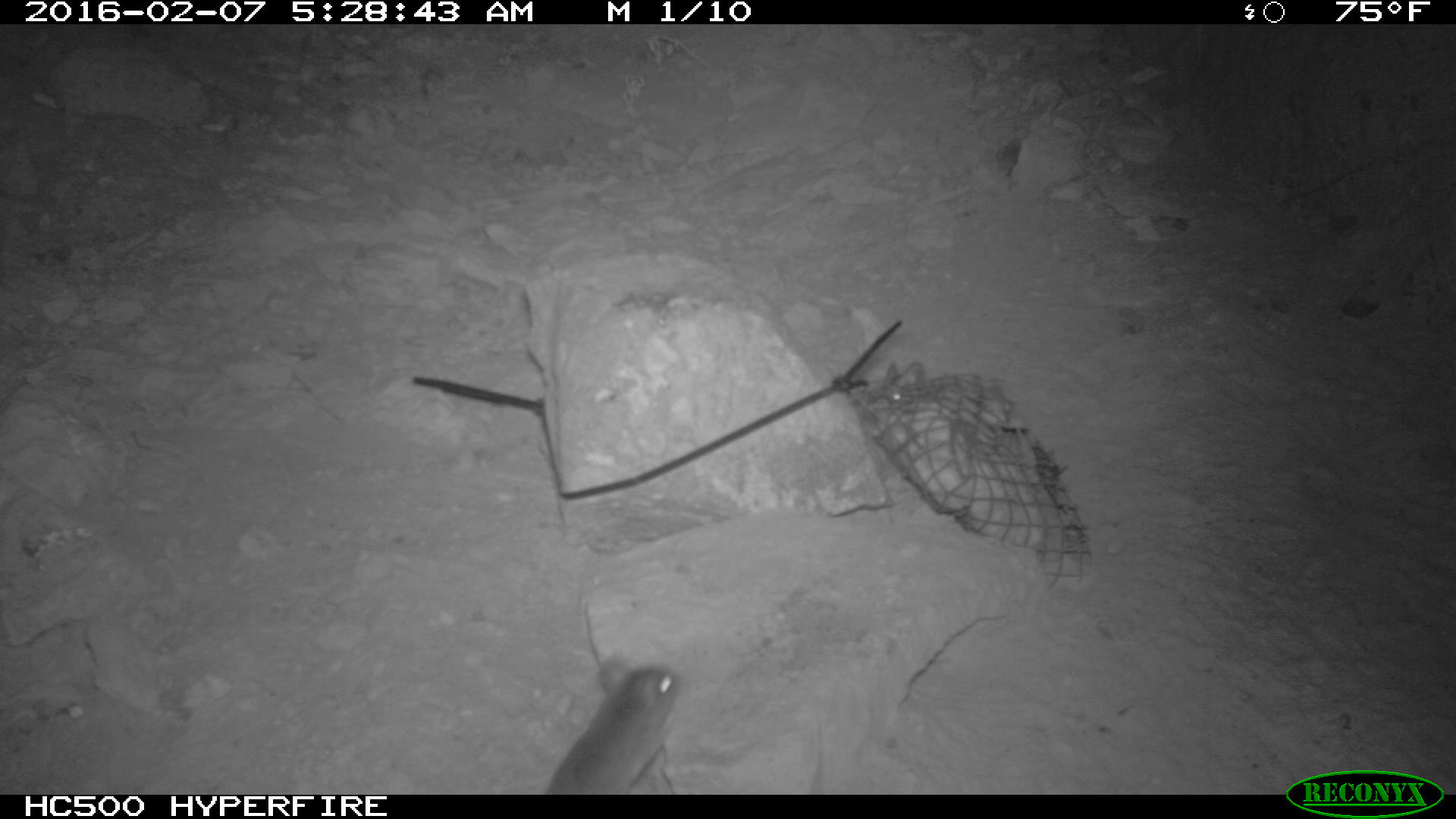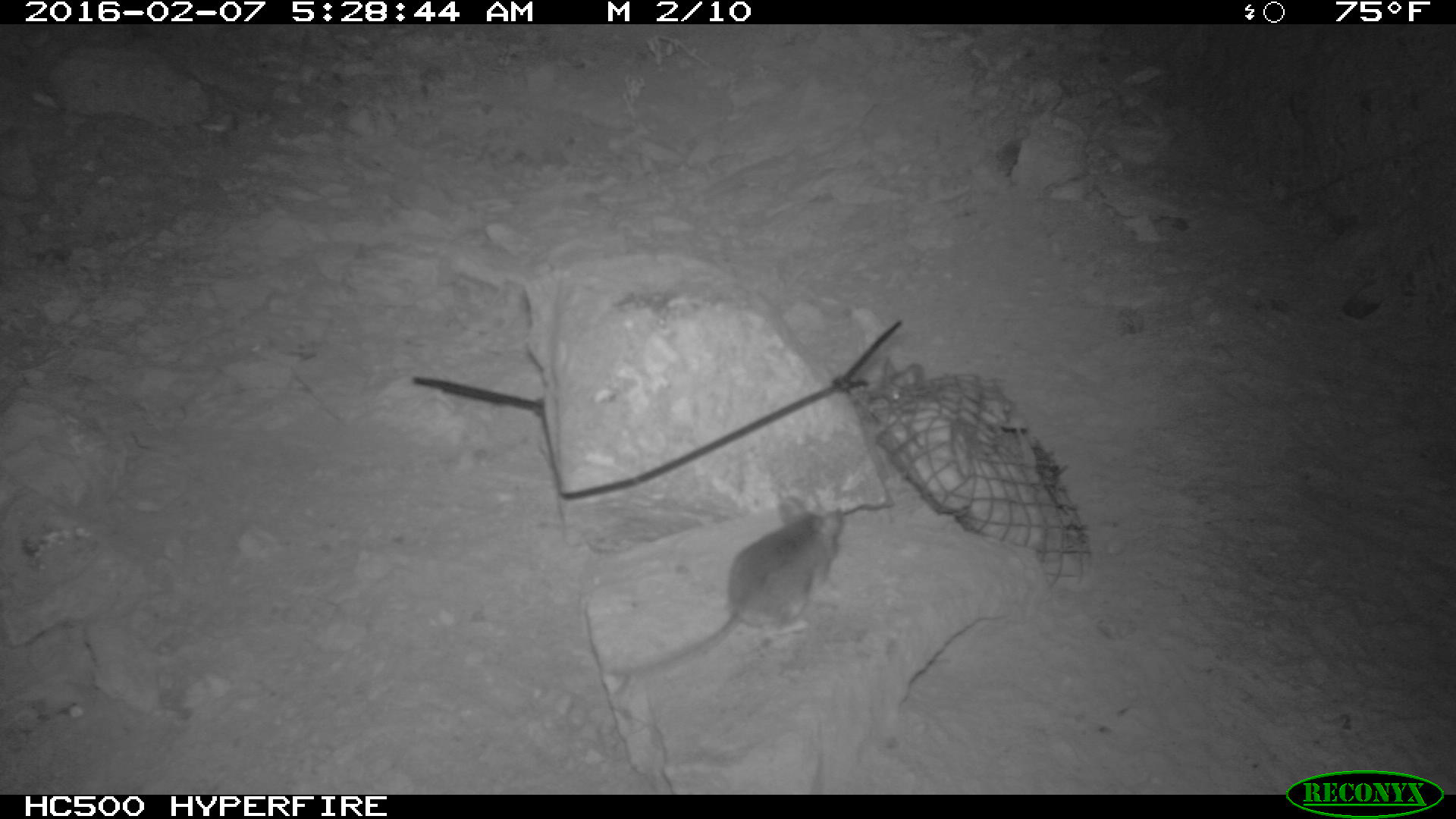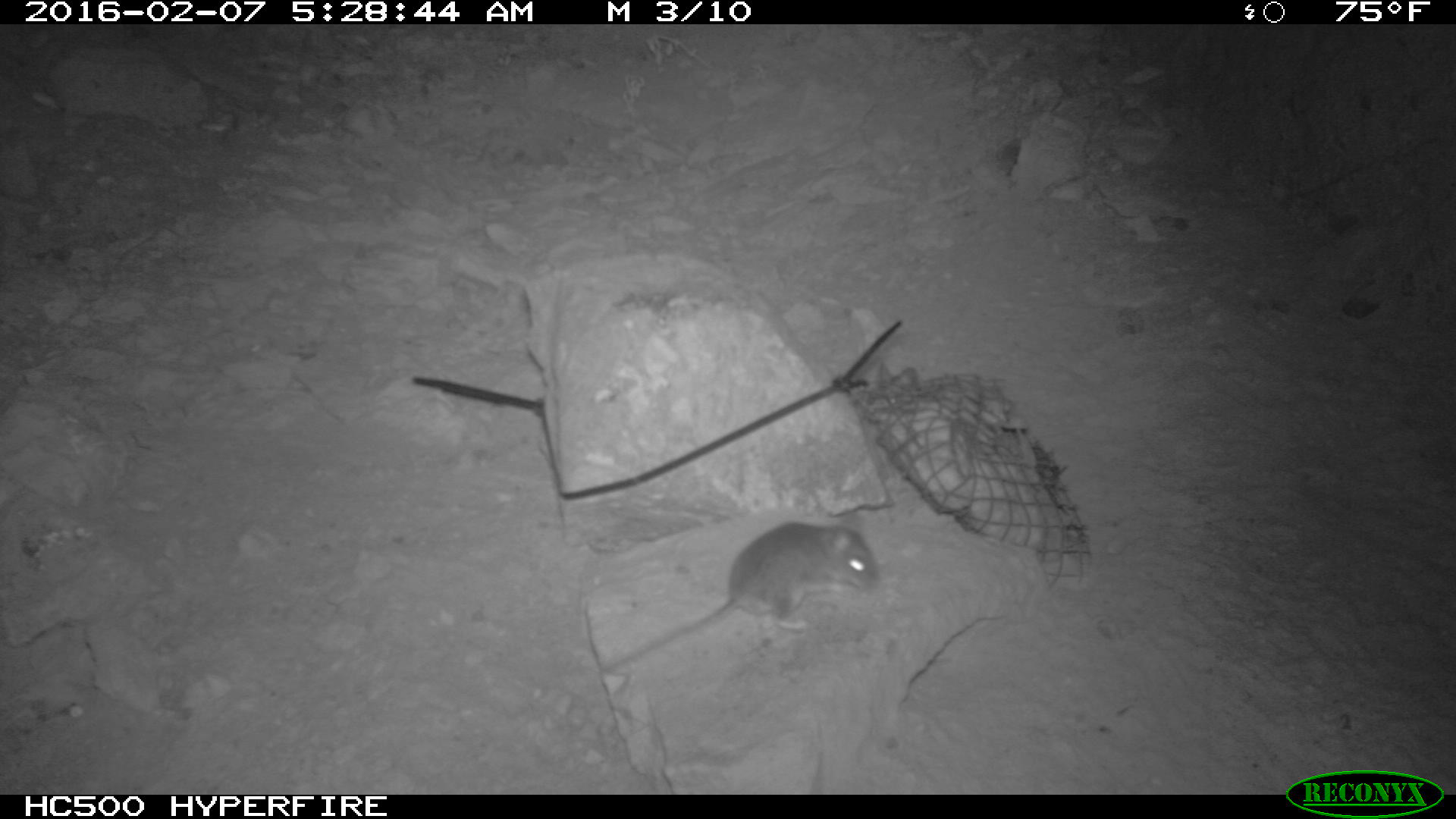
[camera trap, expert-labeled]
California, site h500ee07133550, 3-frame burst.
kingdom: Animalia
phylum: Chordata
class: Mammalia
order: Rodentia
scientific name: Rodentia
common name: rodent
Rodent (Rodentia).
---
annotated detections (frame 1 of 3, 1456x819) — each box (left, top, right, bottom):
rodent: (547, 651, 678, 794); (883, 362, 924, 401)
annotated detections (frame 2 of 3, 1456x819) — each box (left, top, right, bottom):
rodent: (602, 495, 848, 680); (864, 356, 922, 404)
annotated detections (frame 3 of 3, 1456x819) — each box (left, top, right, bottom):
rodent: (601, 514, 879, 678)